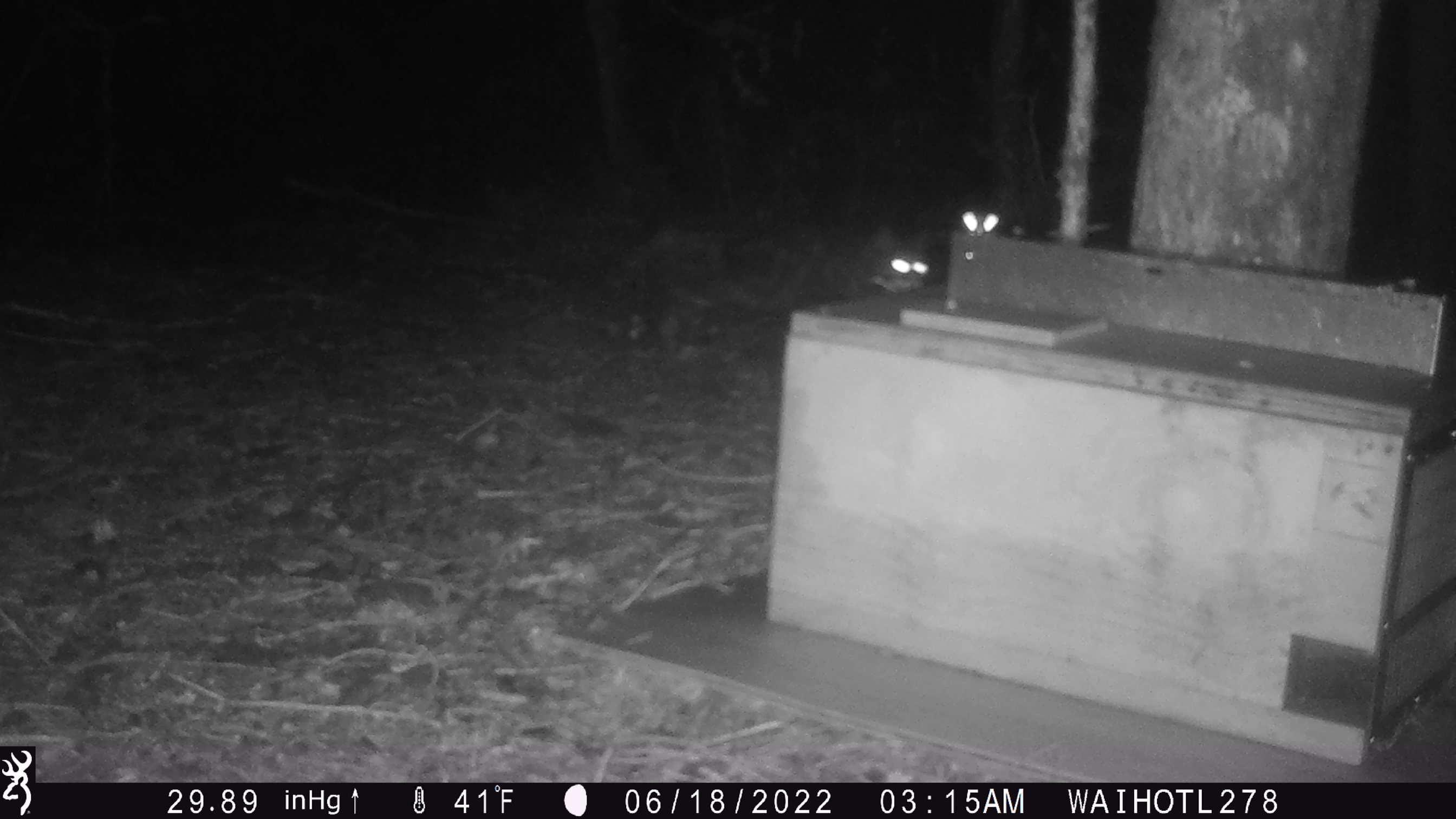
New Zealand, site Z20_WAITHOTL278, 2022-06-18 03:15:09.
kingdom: Animalia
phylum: Chordata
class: Mammalia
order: Carnivora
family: Felidae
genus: Felis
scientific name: Felis catus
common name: domestic cat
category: cat